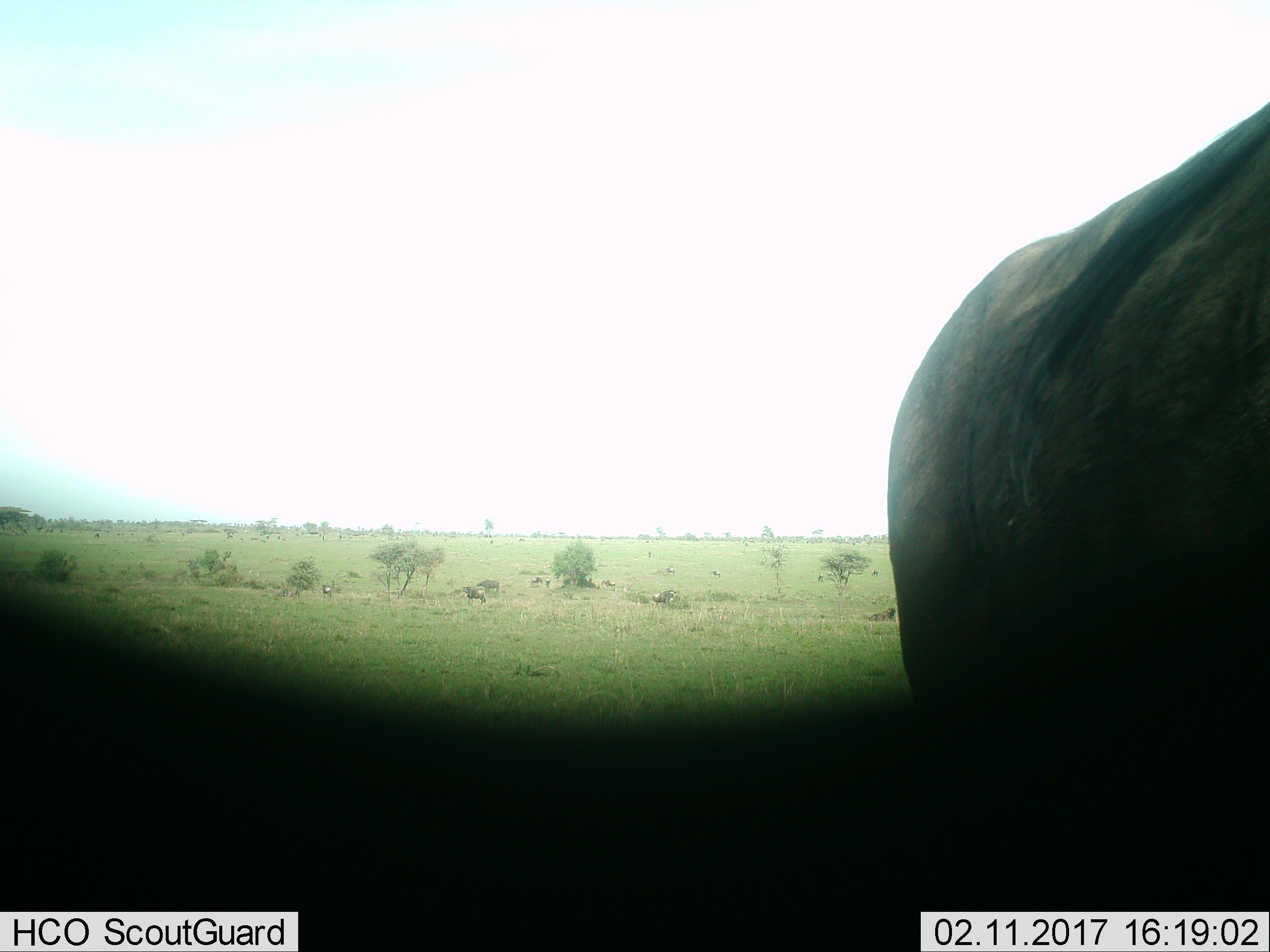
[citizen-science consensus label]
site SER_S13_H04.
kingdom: Animalia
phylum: Chordata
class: Mammalia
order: Artiodactyla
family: Bovidae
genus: Connochaetes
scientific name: Connochaetes taurinus taurinus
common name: blue wildebeest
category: wildebeestblue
Wildebeestblue (blue wildebeest) (Connochaetes taurinus taurinus), count 11-50. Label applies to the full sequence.